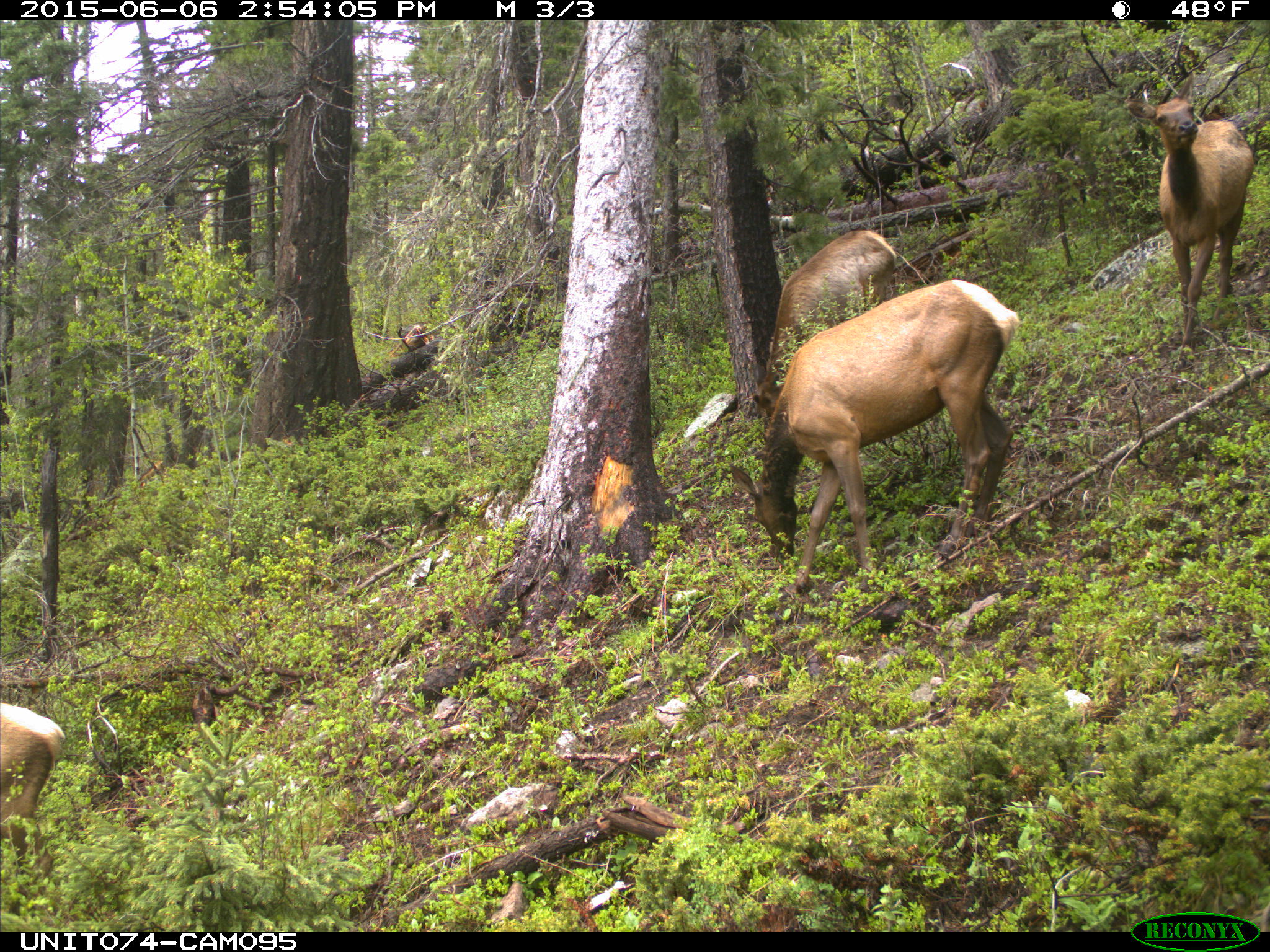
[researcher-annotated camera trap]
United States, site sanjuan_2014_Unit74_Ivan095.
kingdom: Animalia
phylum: Chordata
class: Mammalia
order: Artiodactyla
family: Cervidae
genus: Cervus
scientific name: Cervus elaphus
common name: red deer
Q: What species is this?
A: Cervus elaphus (red deer).